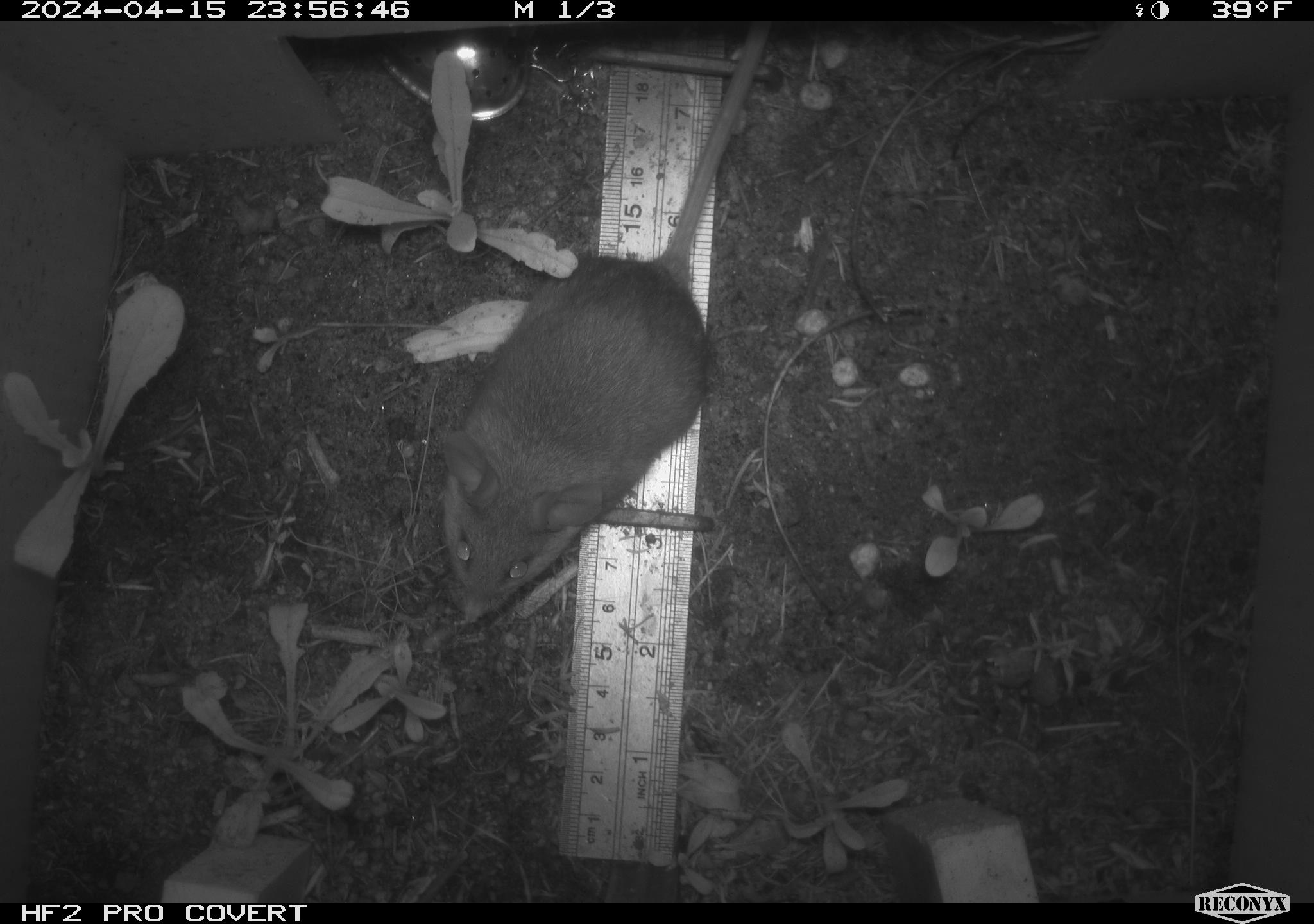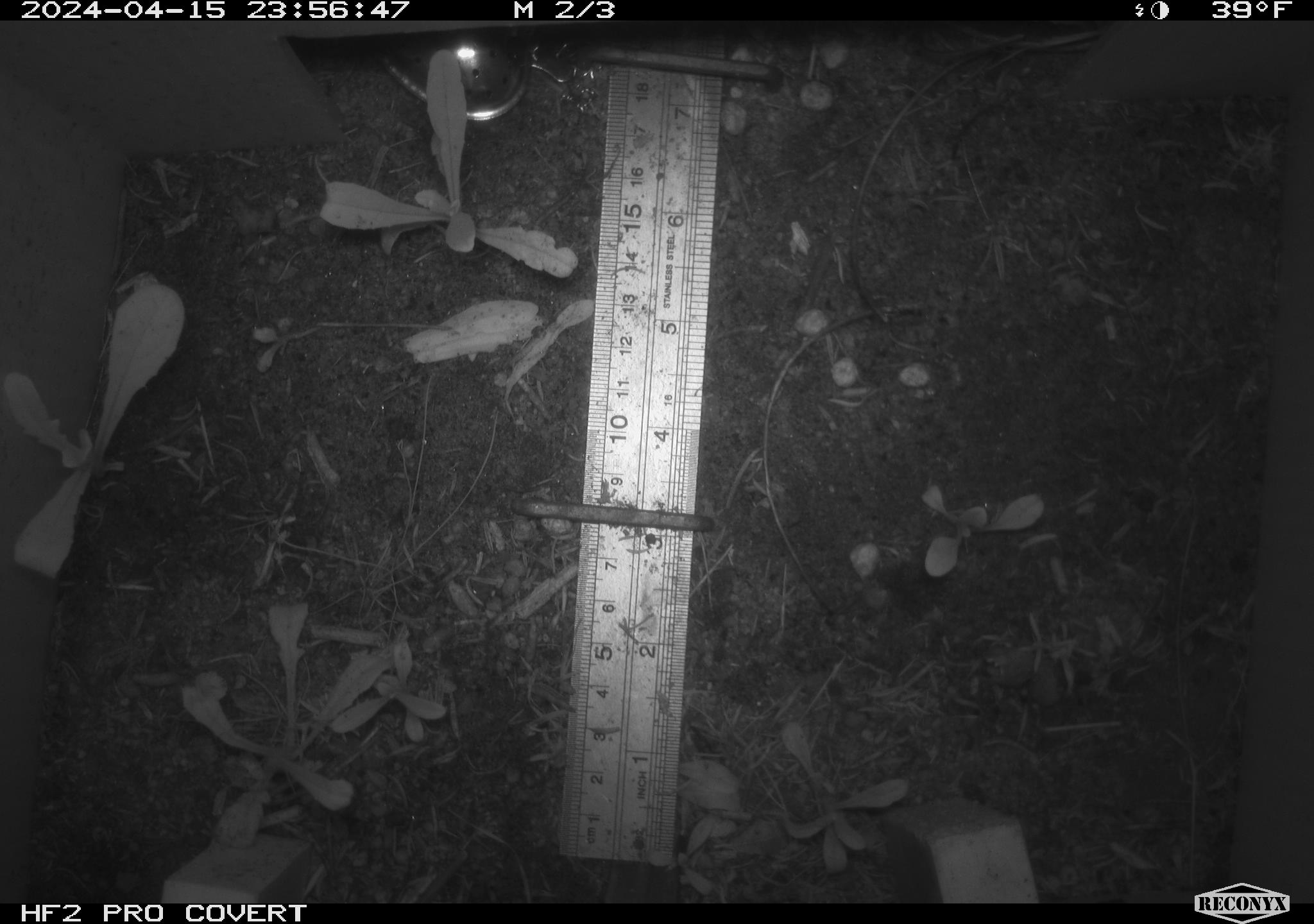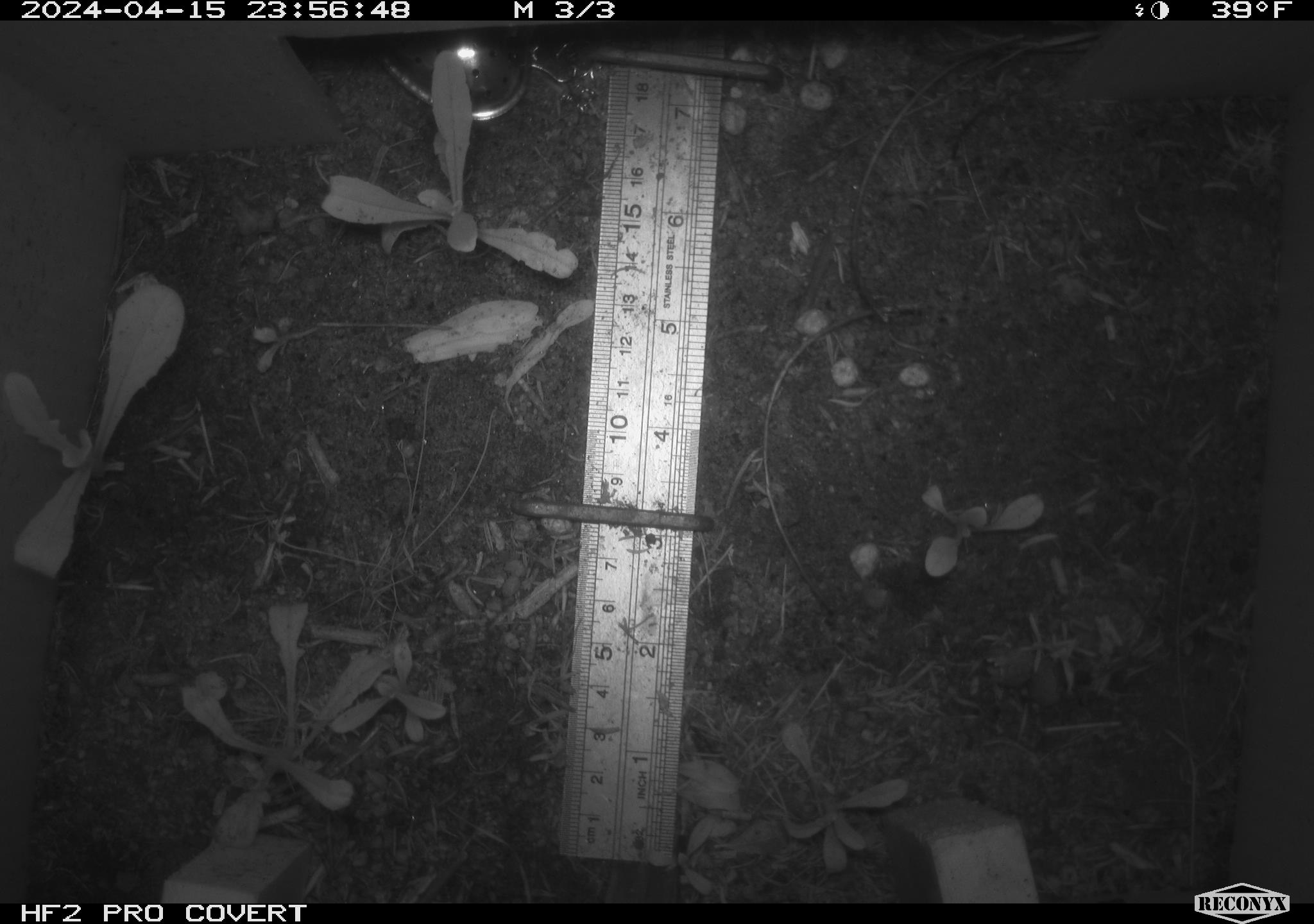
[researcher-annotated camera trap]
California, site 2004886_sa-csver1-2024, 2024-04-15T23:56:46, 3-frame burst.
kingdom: Animalia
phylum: Chordata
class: Mammalia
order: Rodentia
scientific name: Rodentia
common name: rodent